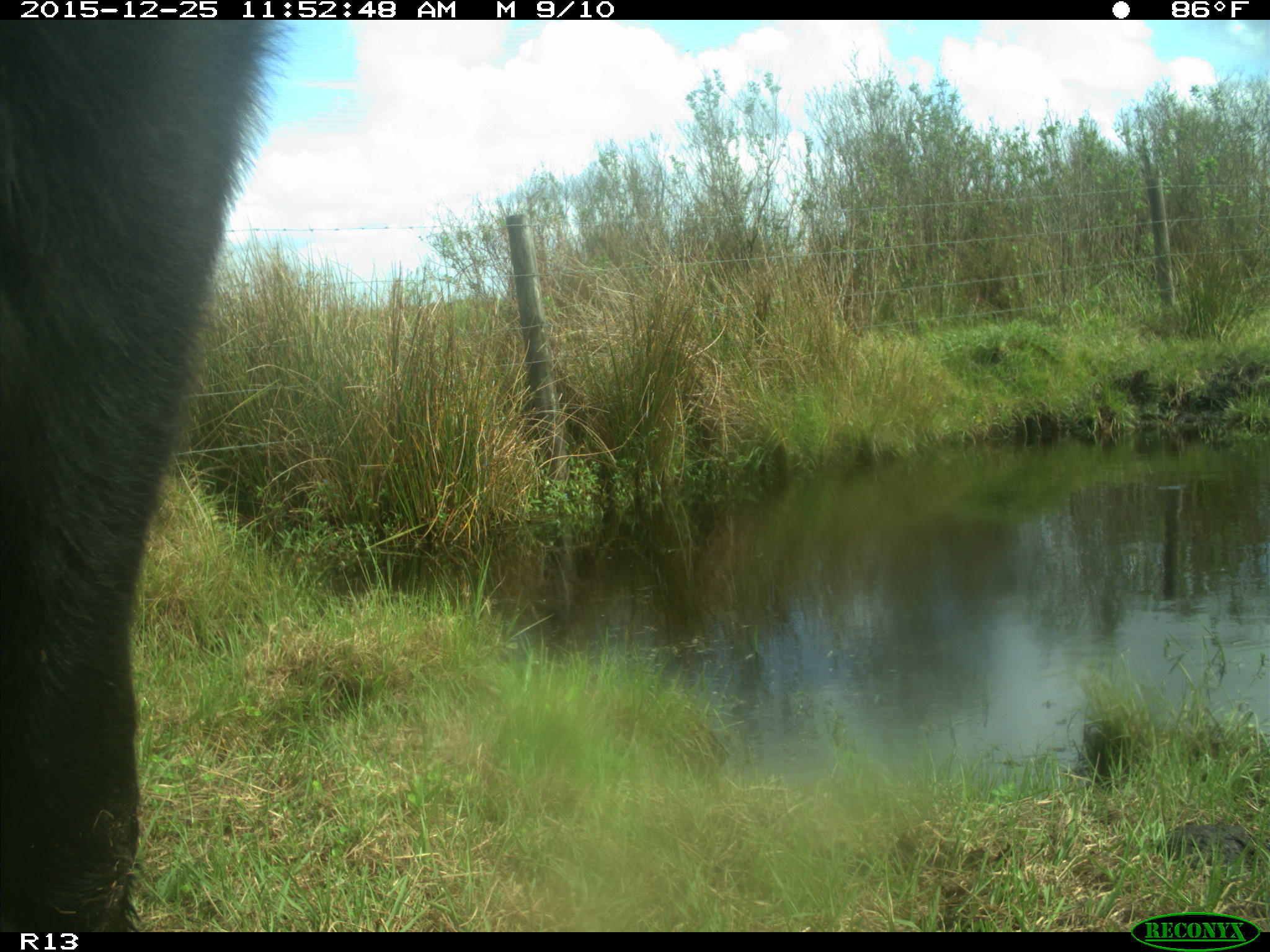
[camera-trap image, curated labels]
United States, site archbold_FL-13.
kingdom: Animalia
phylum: Chordata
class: Mammalia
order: Artiodactyla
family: Bovidae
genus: Bos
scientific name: Bos taurus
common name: domestic cow